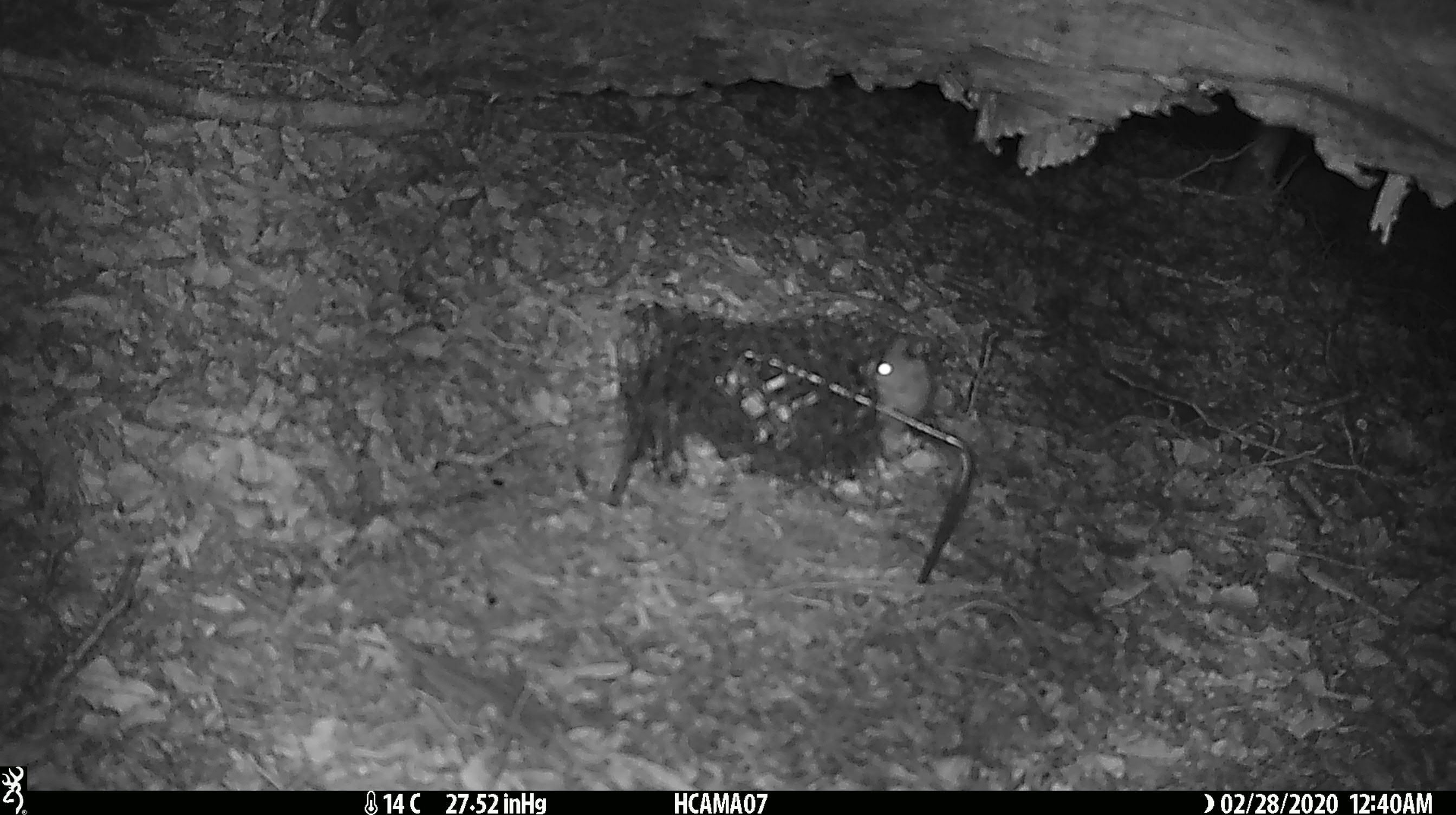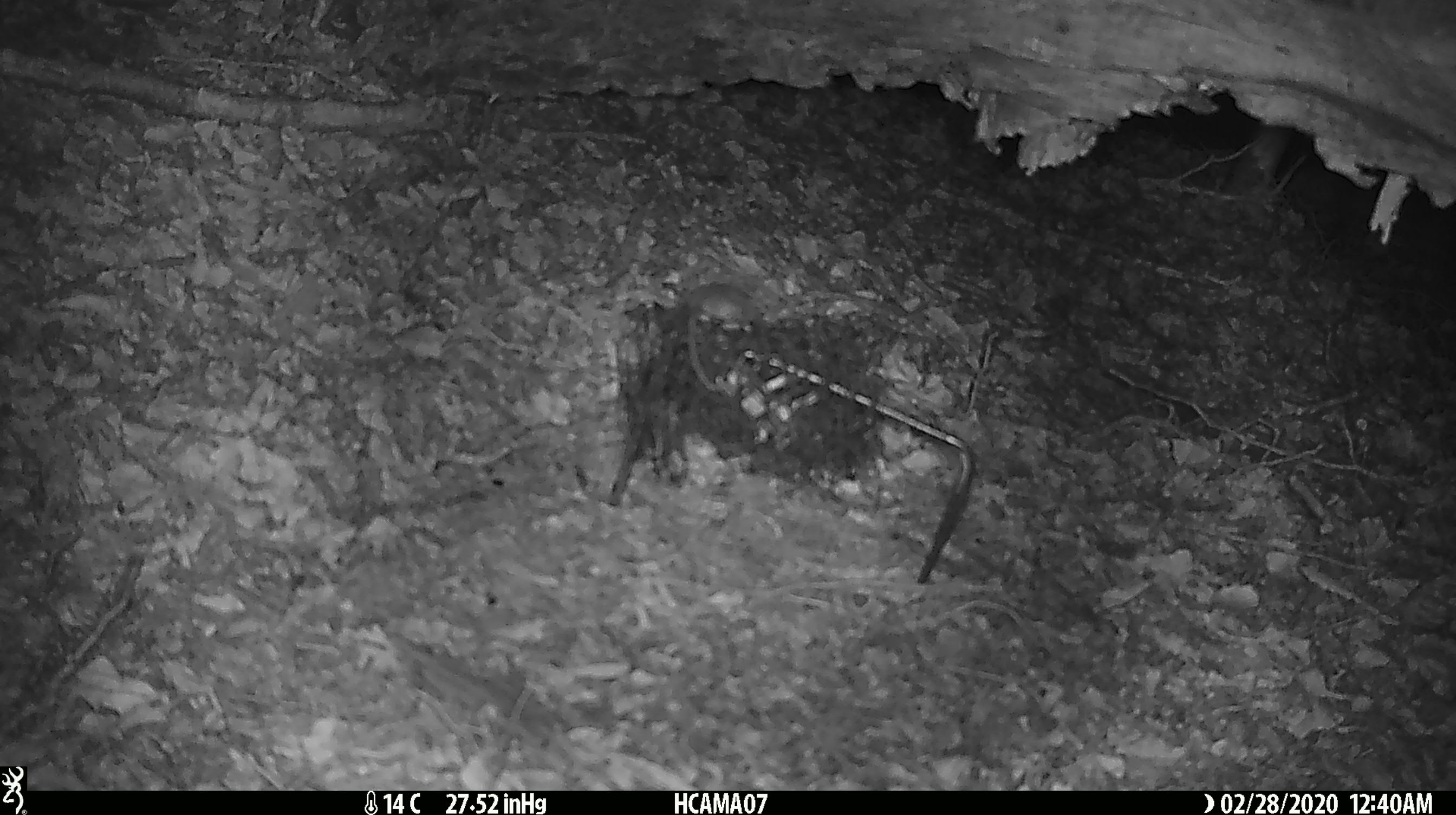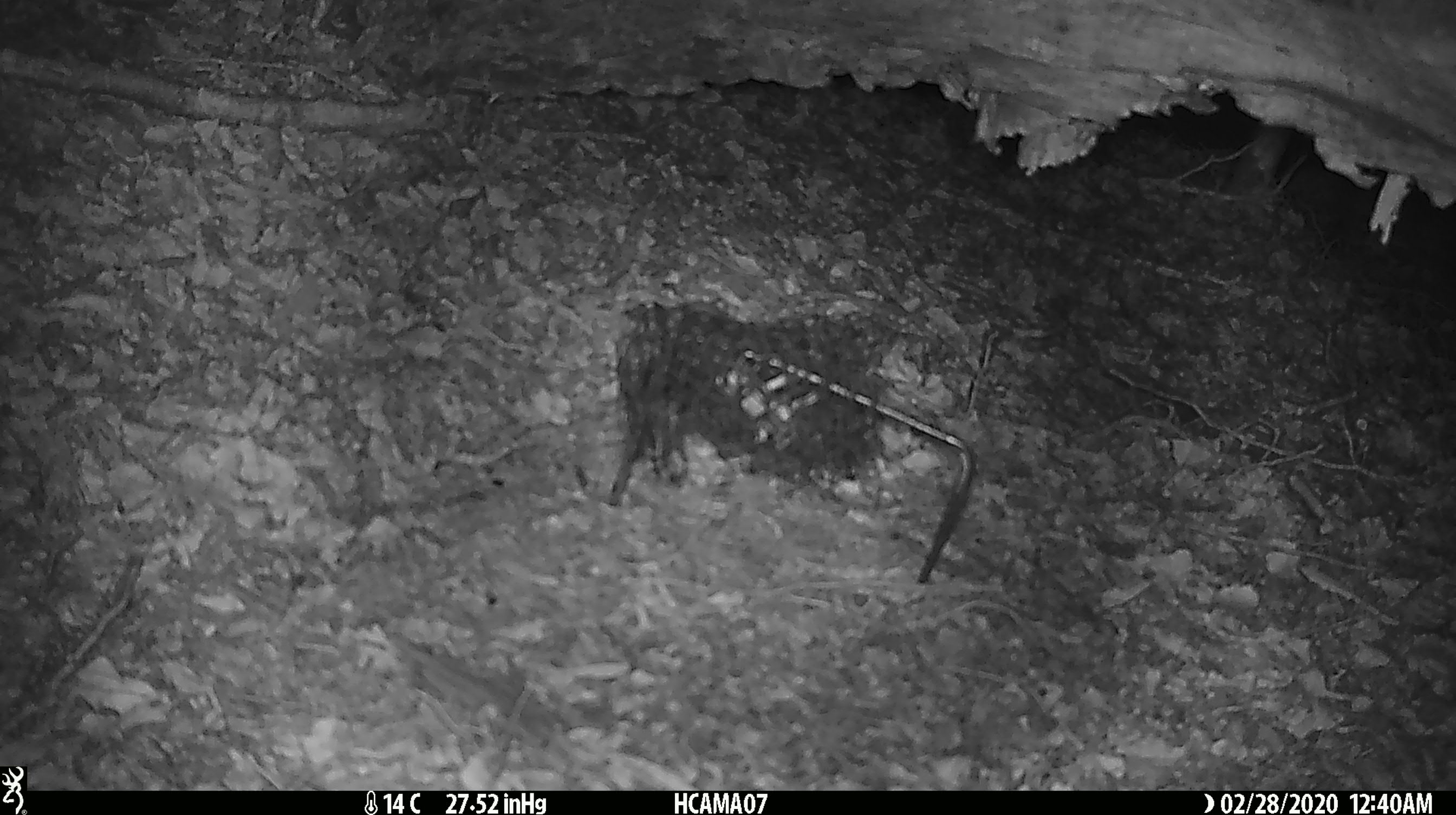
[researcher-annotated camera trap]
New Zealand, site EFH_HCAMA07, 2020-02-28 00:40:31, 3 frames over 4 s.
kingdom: Animalia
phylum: Chordata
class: Mammalia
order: Rodentia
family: Muridae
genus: Mus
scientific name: Mus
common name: mouse